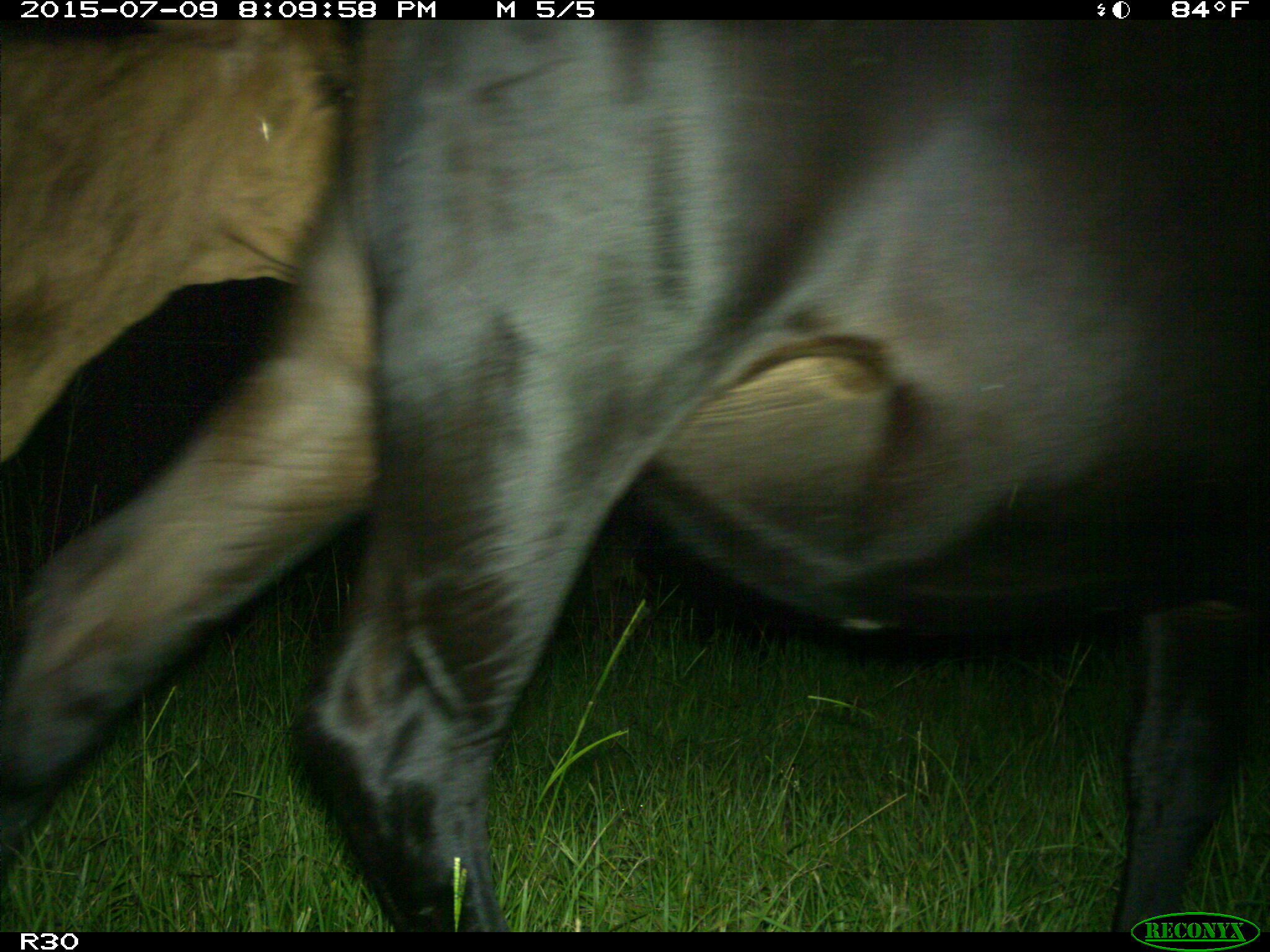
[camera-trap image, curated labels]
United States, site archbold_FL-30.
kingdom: Animalia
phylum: Chordata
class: Mammalia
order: Artiodactyla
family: Bovidae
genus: Bos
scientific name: Bos taurus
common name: domestic cow